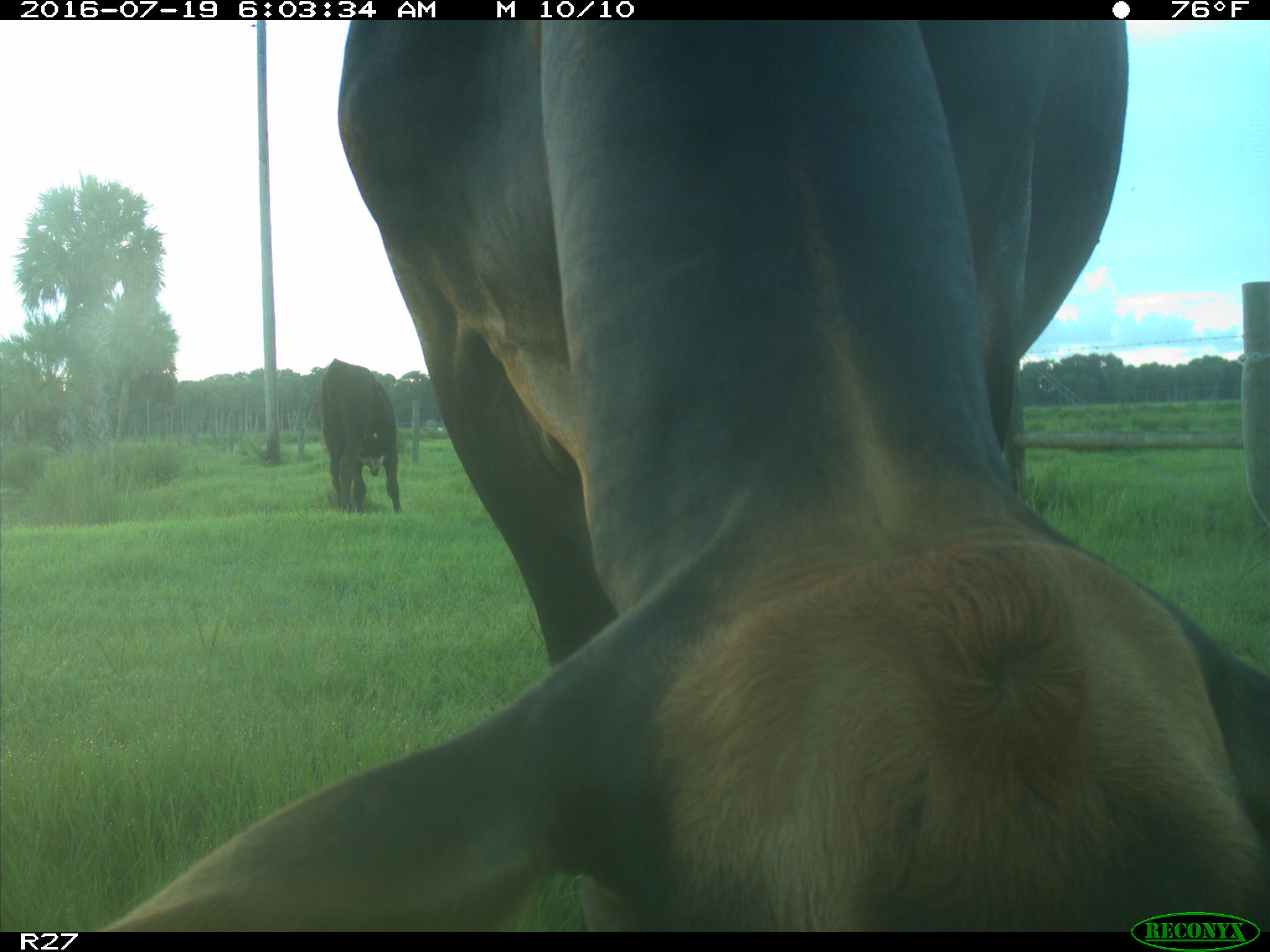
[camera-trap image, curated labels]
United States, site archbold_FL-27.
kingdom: Animalia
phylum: Chordata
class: Mammalia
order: Artiodactyla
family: Bovidae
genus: Bos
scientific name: Bos taurus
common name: domestic cow